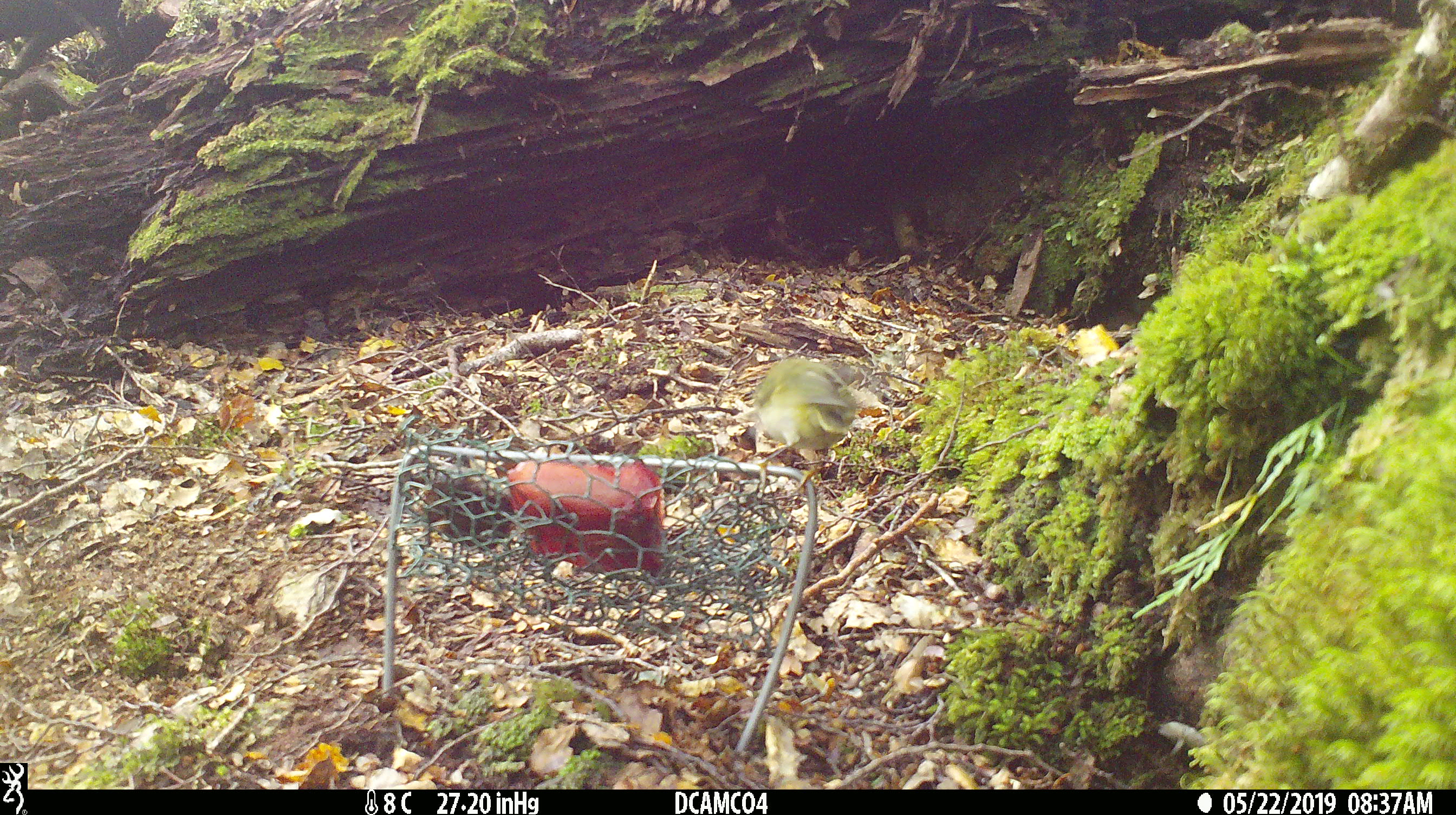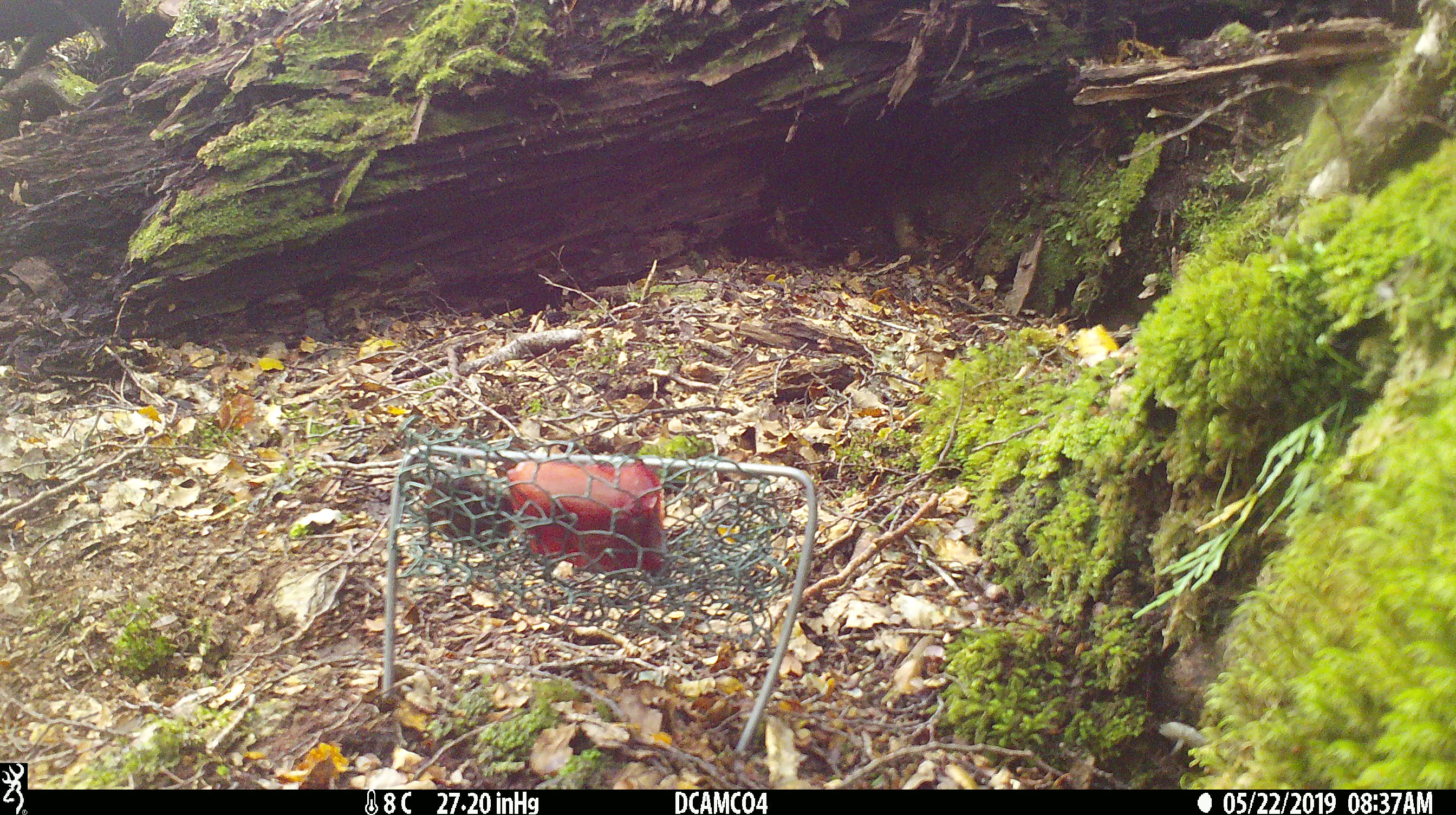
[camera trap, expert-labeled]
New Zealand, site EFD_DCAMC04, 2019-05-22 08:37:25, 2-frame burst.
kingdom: Animalia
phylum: Chordata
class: Aves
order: Passeriformes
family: Acanthisittidae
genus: Acanthisitta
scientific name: Acanthisitta chloris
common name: rifleman